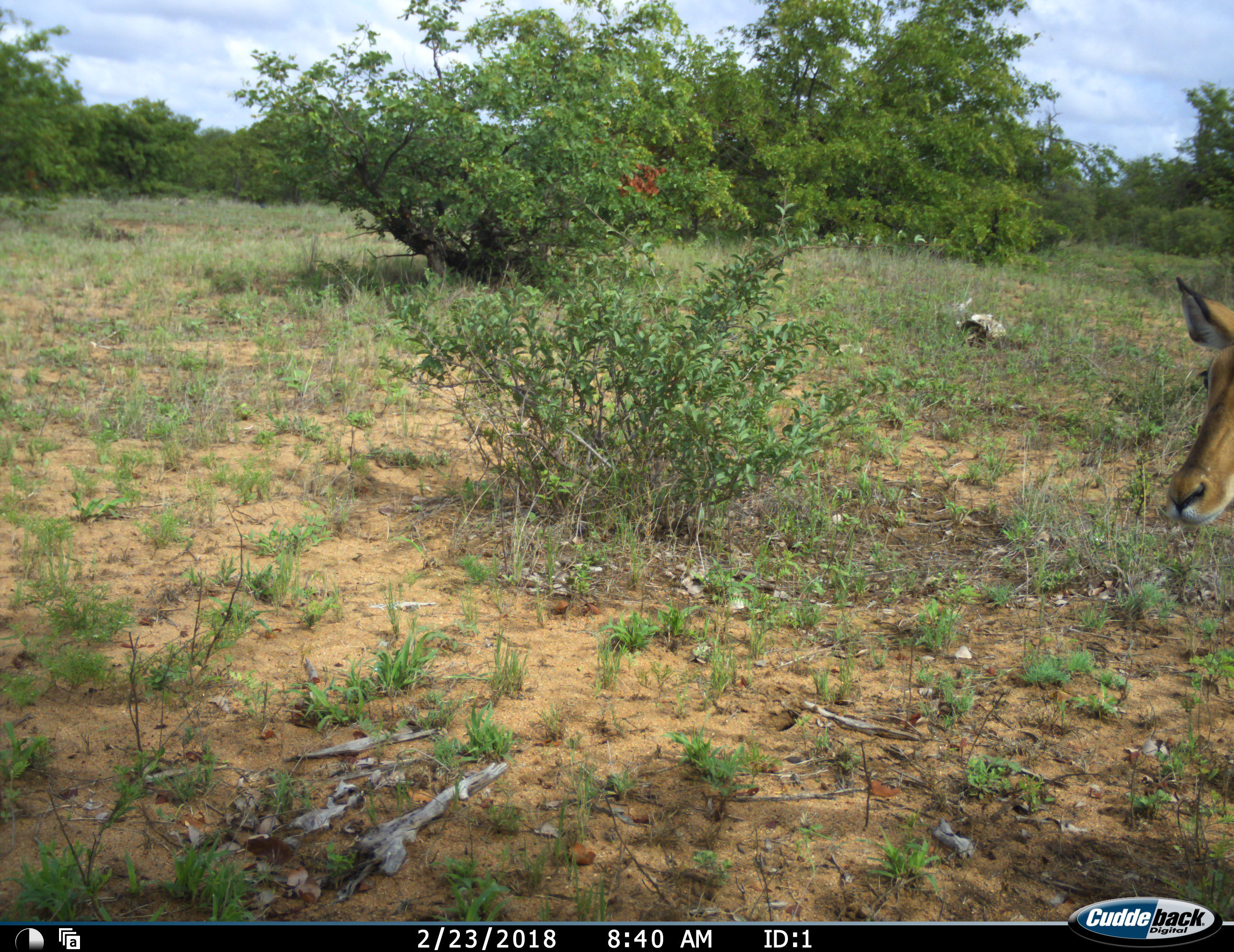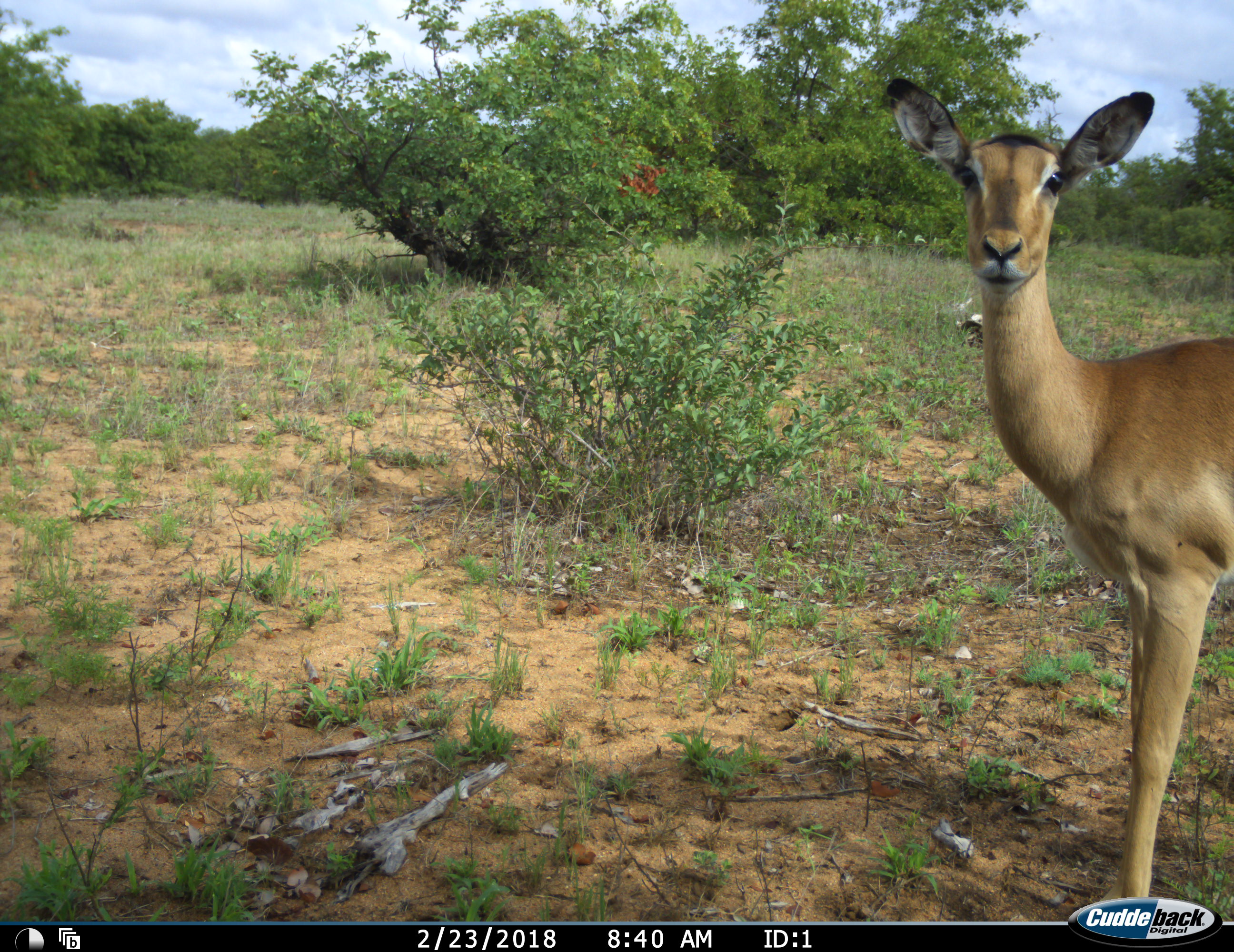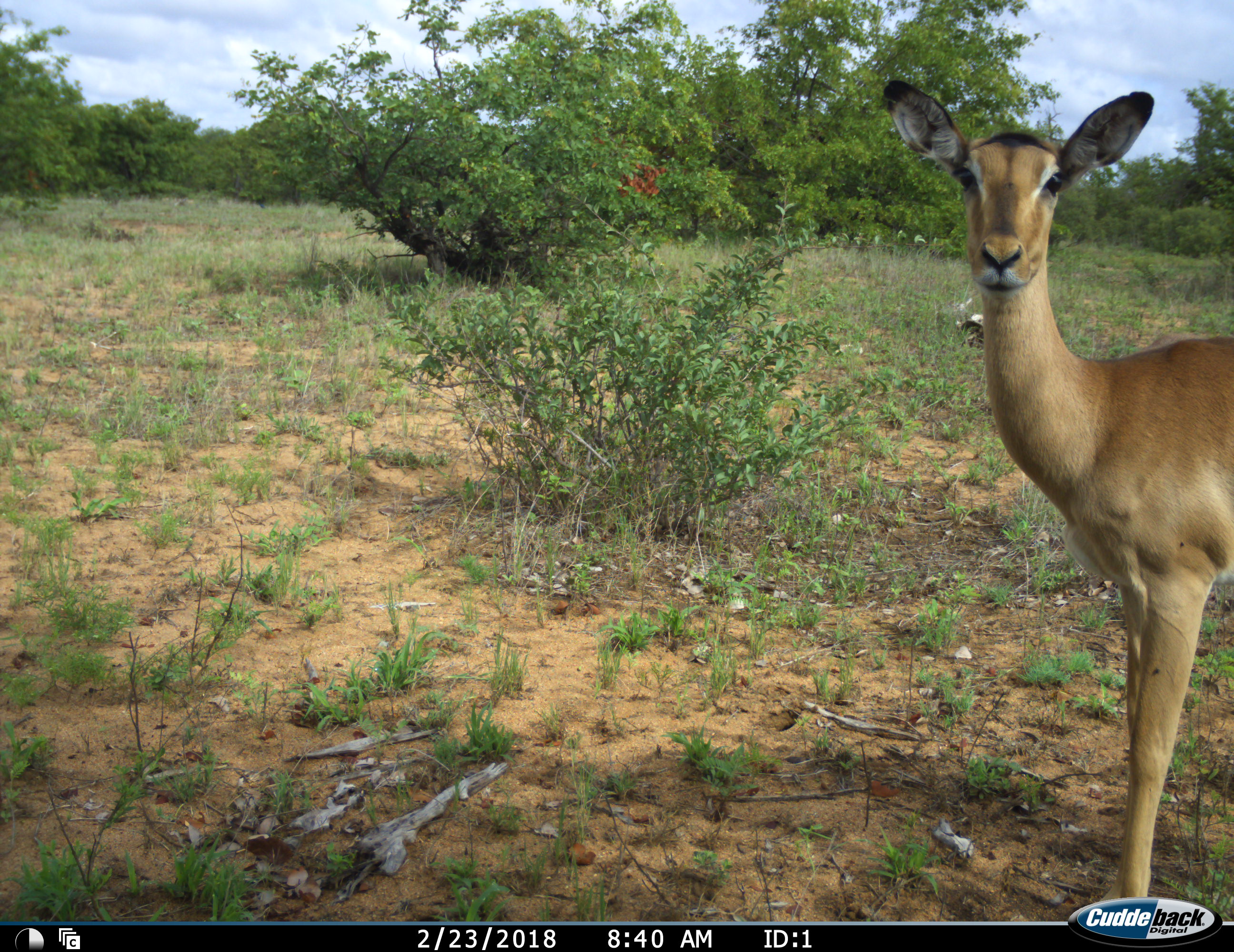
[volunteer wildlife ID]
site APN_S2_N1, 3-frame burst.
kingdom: Animalia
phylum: Chordata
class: Mammalia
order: Artiodactyla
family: Bovidae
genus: Aepyceros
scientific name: Aepyceros melampus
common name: impala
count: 1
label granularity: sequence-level